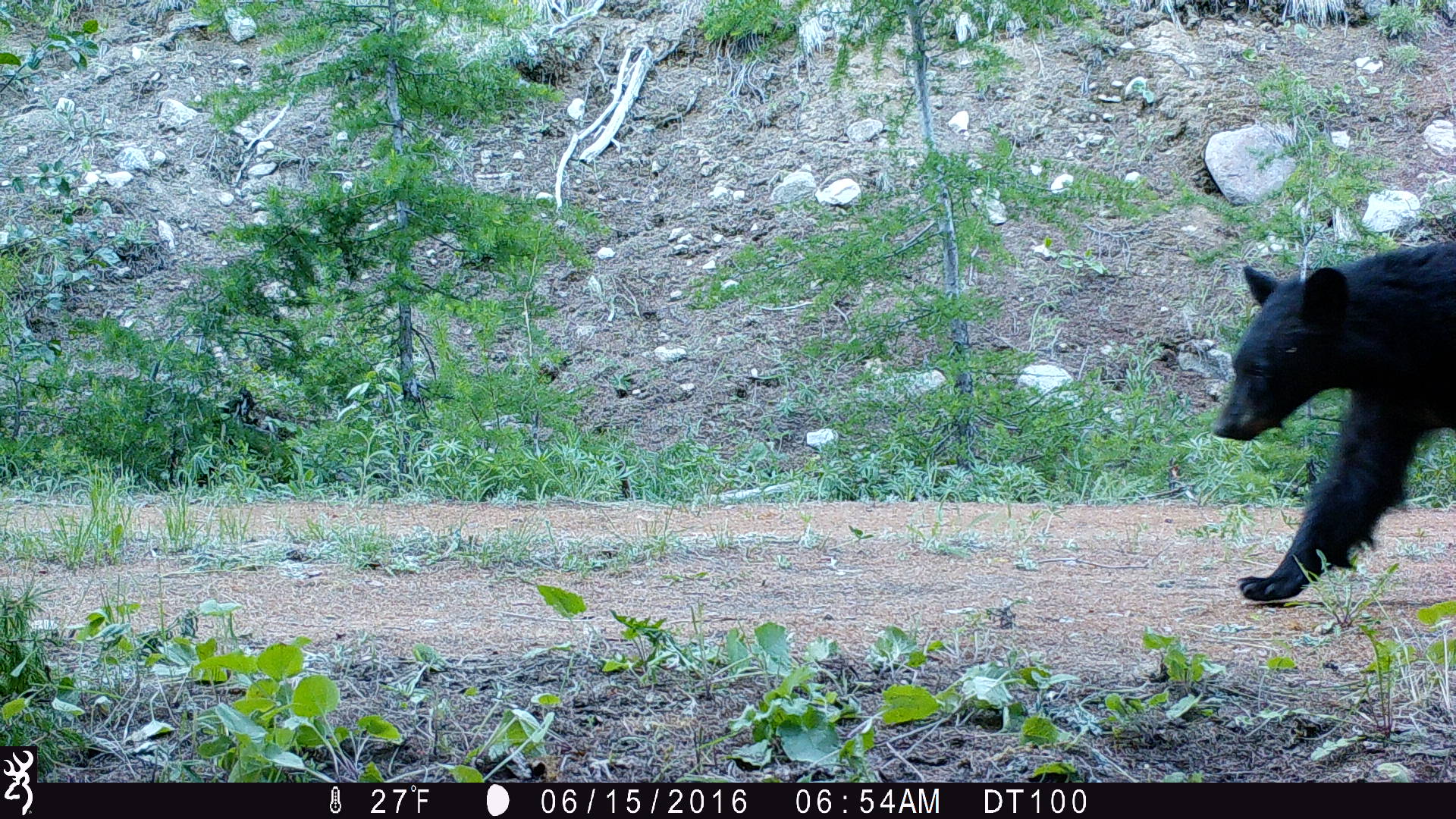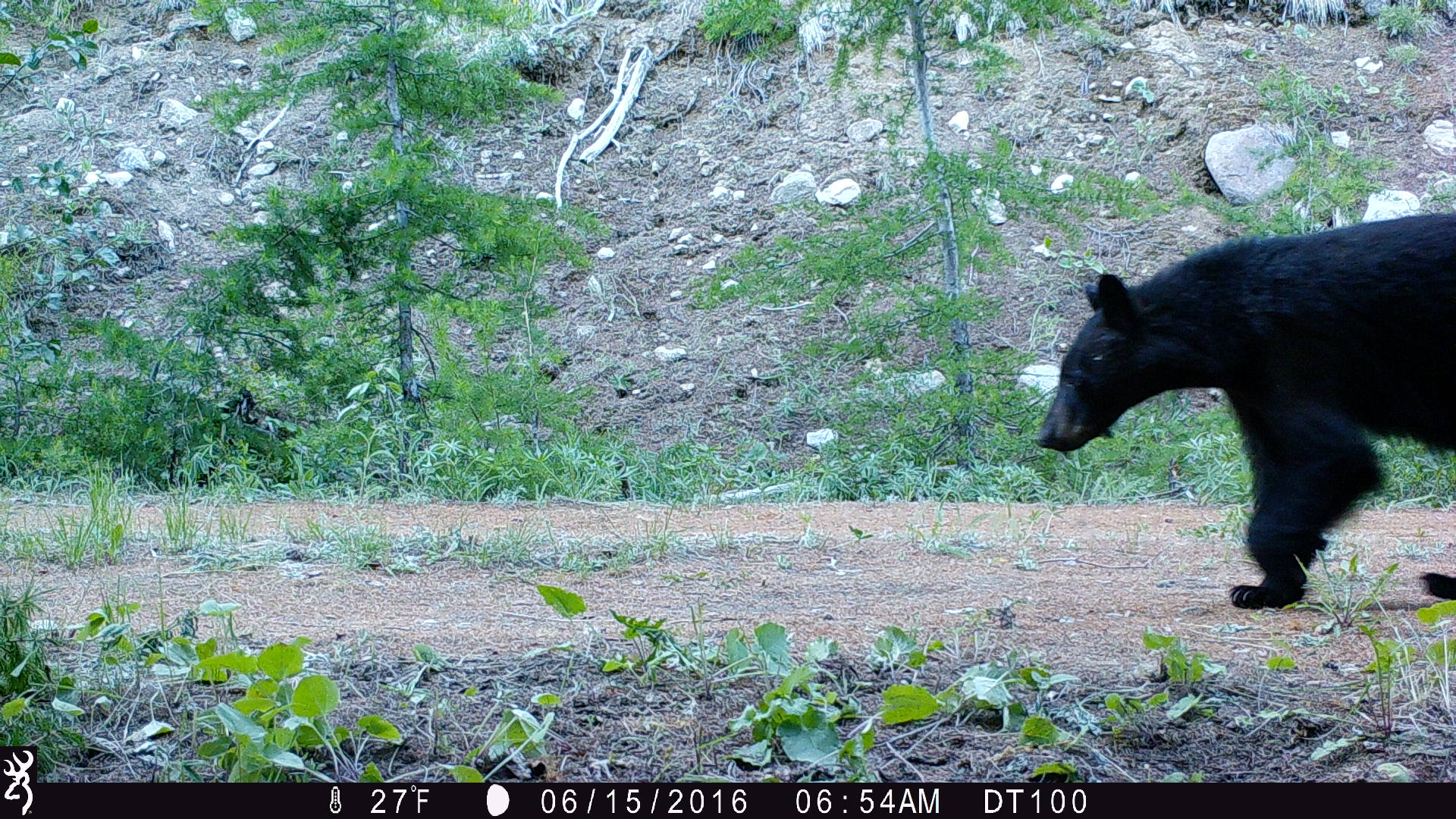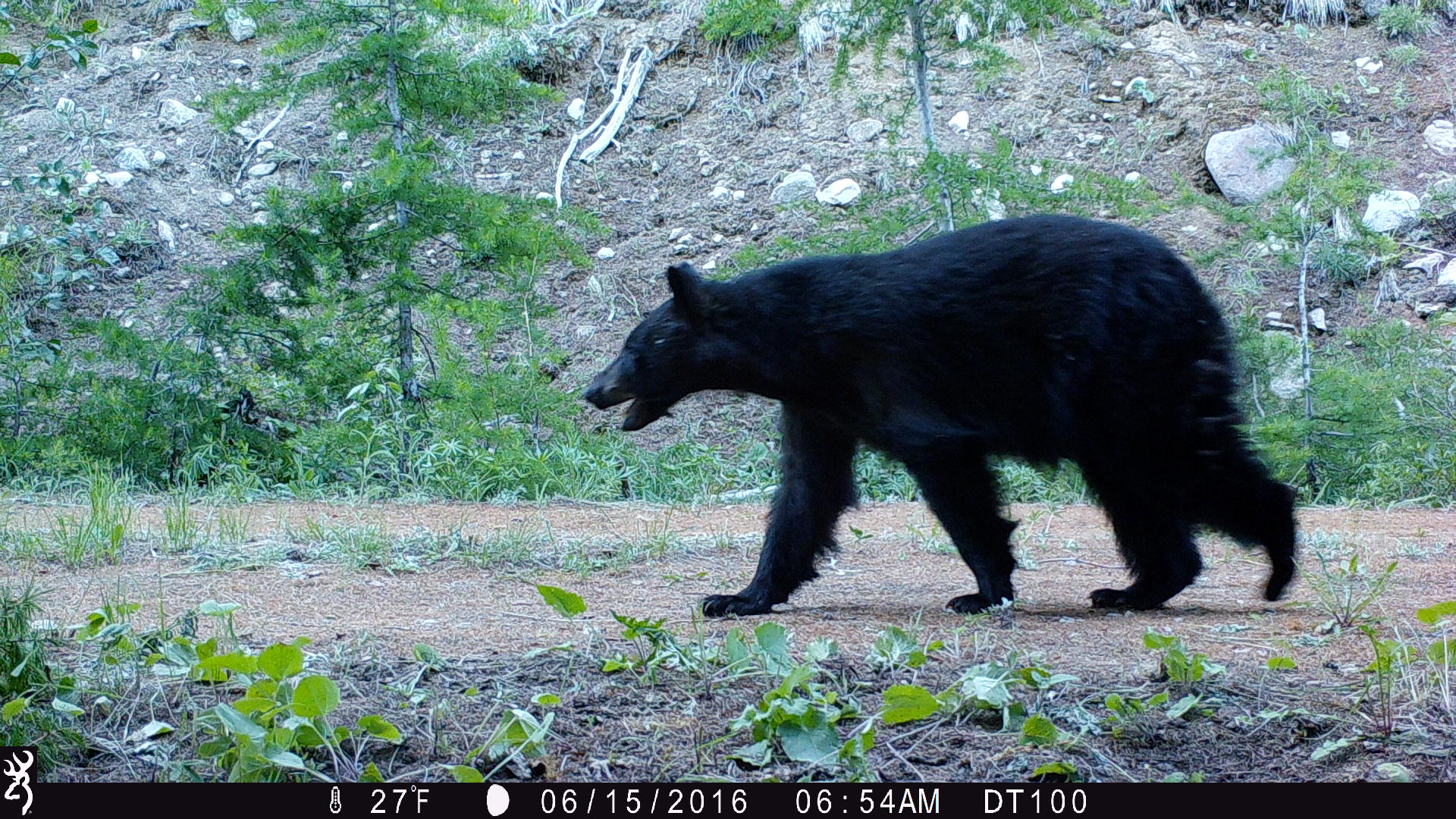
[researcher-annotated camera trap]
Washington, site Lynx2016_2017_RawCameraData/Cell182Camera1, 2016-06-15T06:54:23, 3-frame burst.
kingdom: Animalia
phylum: Chordata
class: Mammalia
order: Carnivora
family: Ursidae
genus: Ursus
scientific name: Ursus americanus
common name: american black bear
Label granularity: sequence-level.